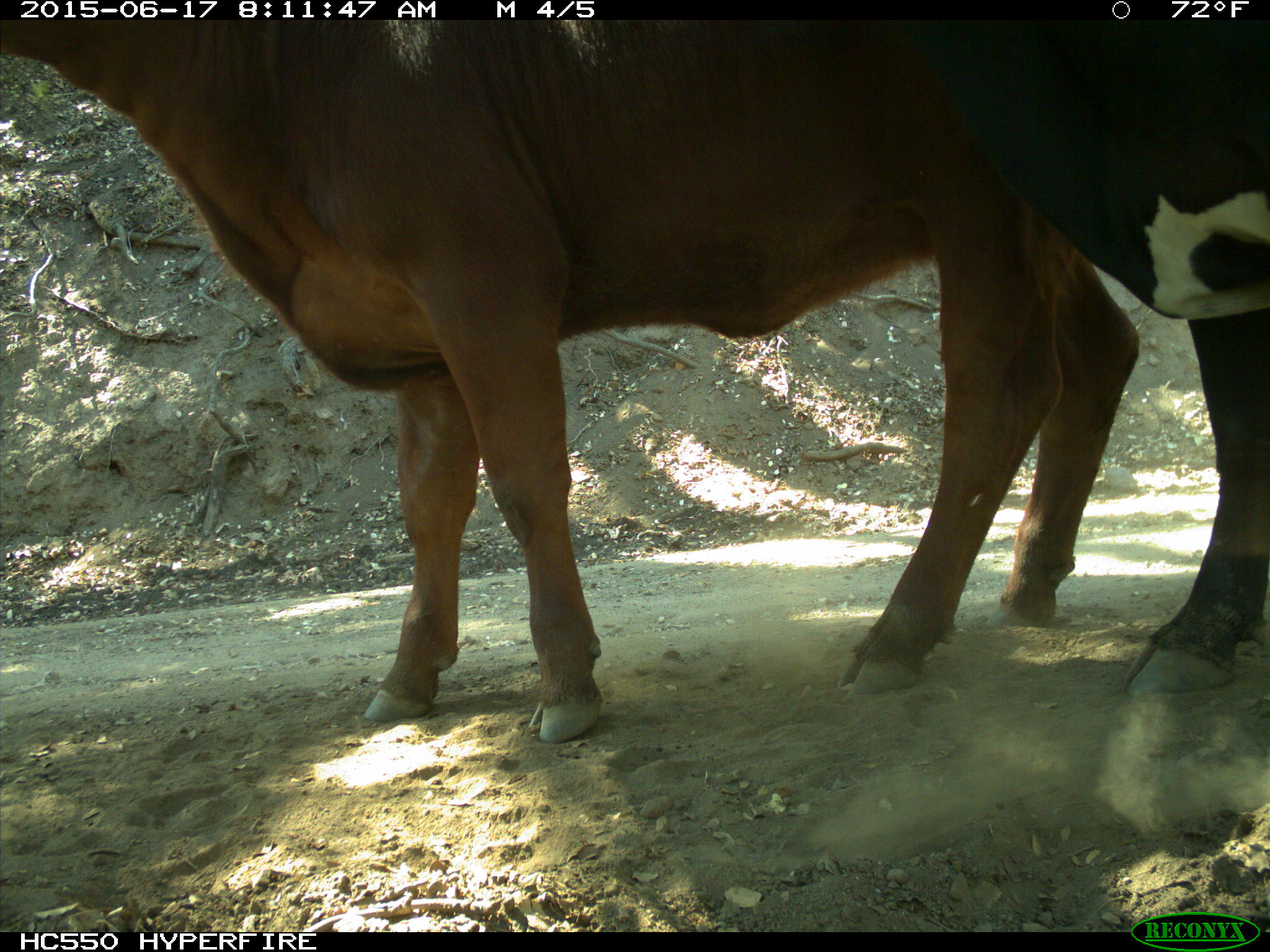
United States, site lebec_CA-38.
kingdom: Animalia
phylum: Chordata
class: Mammalia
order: Artiodactyla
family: Bovidae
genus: Bos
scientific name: Bos taurus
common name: domestic cow